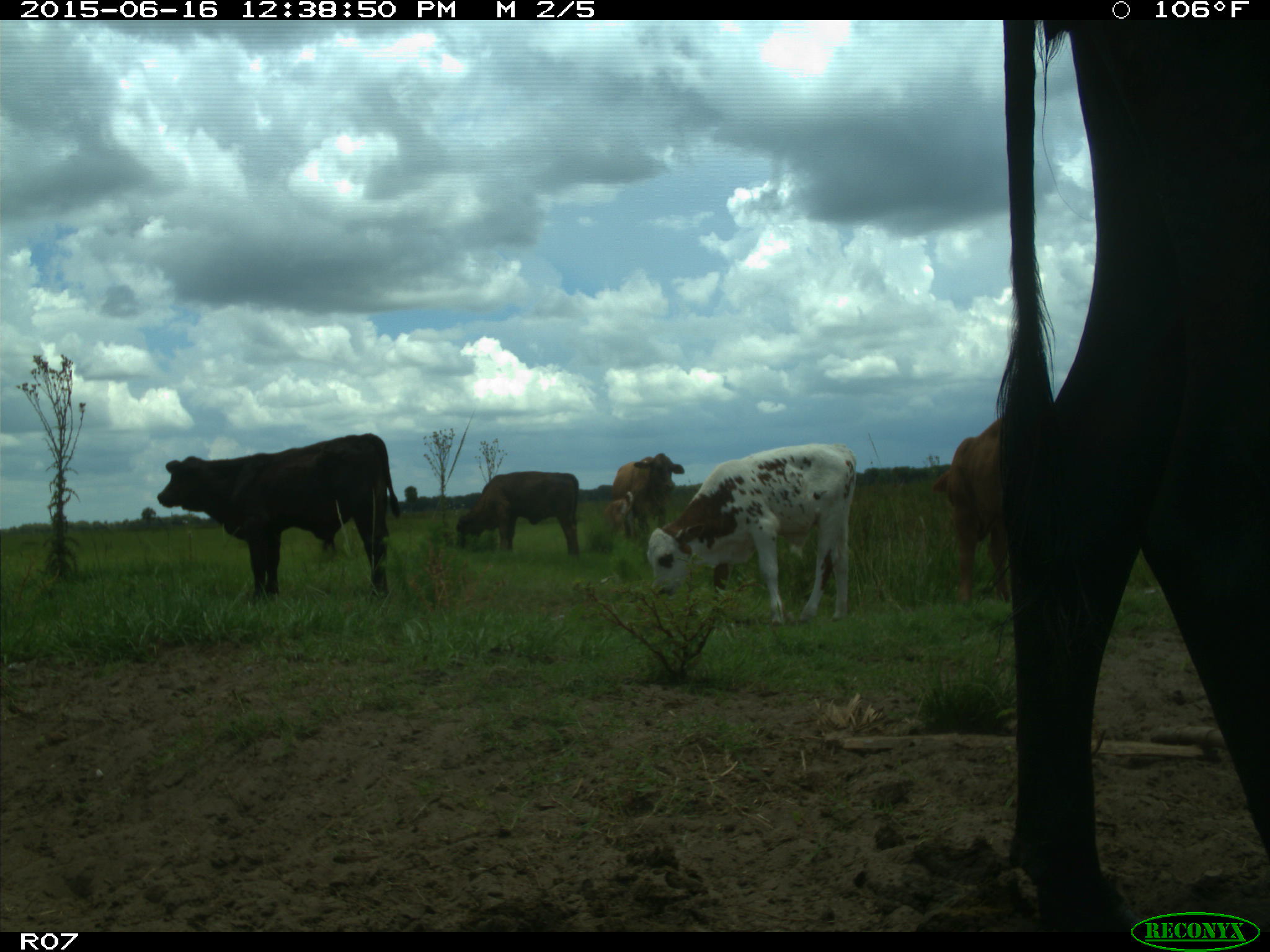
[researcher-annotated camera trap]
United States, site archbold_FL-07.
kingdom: Animalia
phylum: Chordata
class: Mammalia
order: Artiodactyla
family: Bovidae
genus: Bos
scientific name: Bos taurus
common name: domestic cow